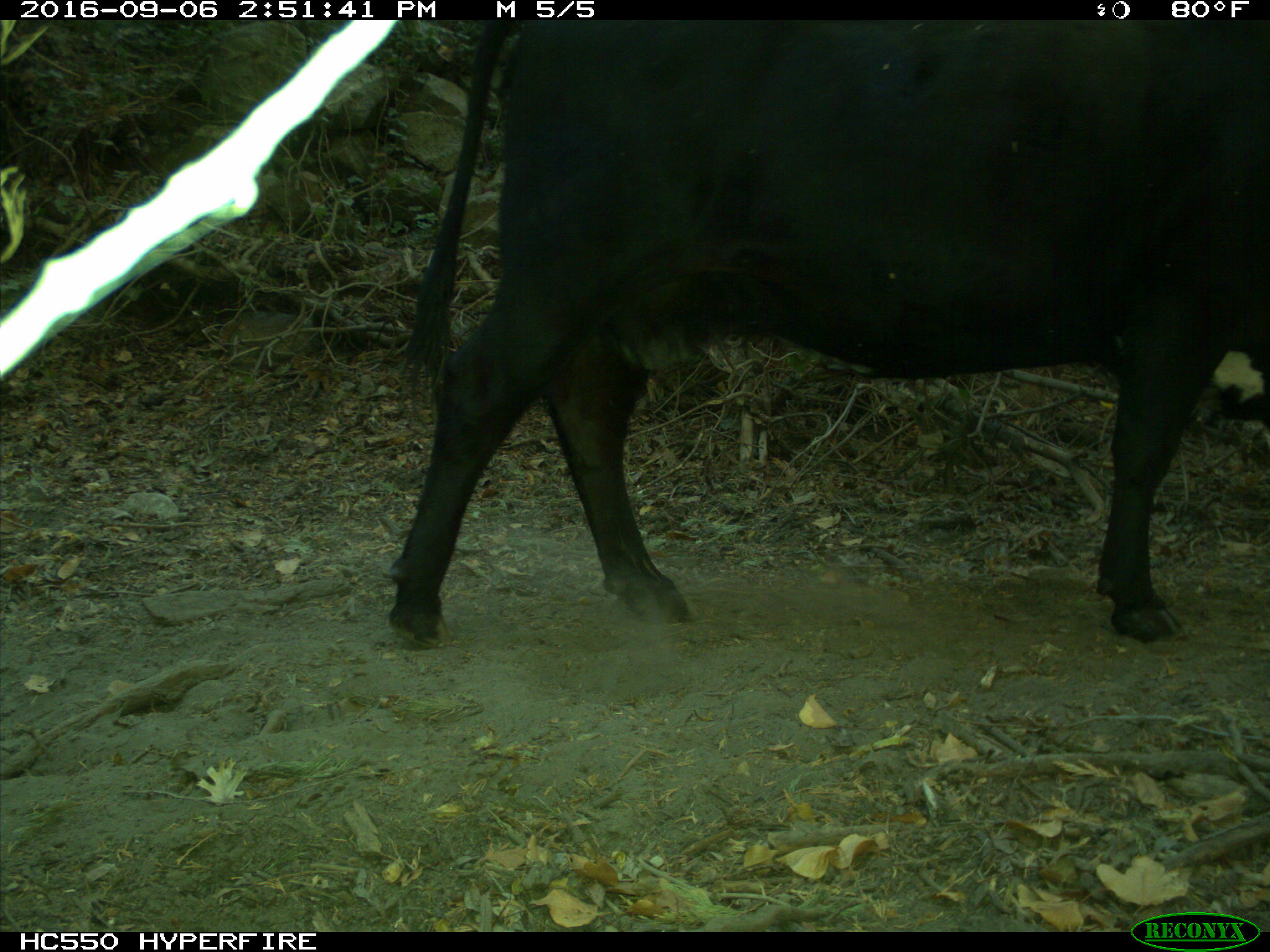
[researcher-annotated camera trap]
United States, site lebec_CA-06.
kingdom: Animalia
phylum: Chordata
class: Mammalia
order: Artiodactyla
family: Bovidae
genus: Bos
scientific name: Bos taurus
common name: domestic cow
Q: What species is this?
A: Bos taurus (domestic cow).